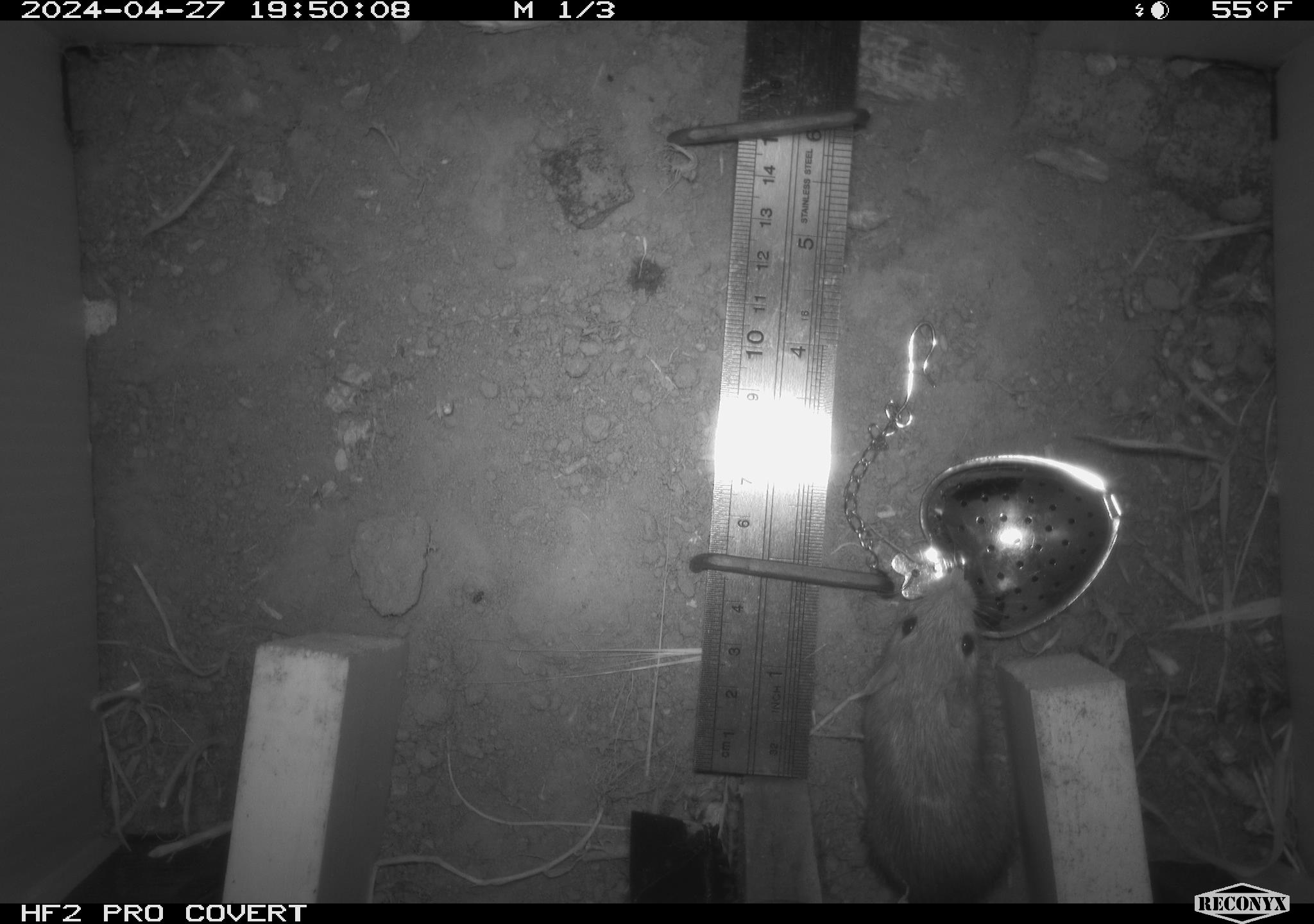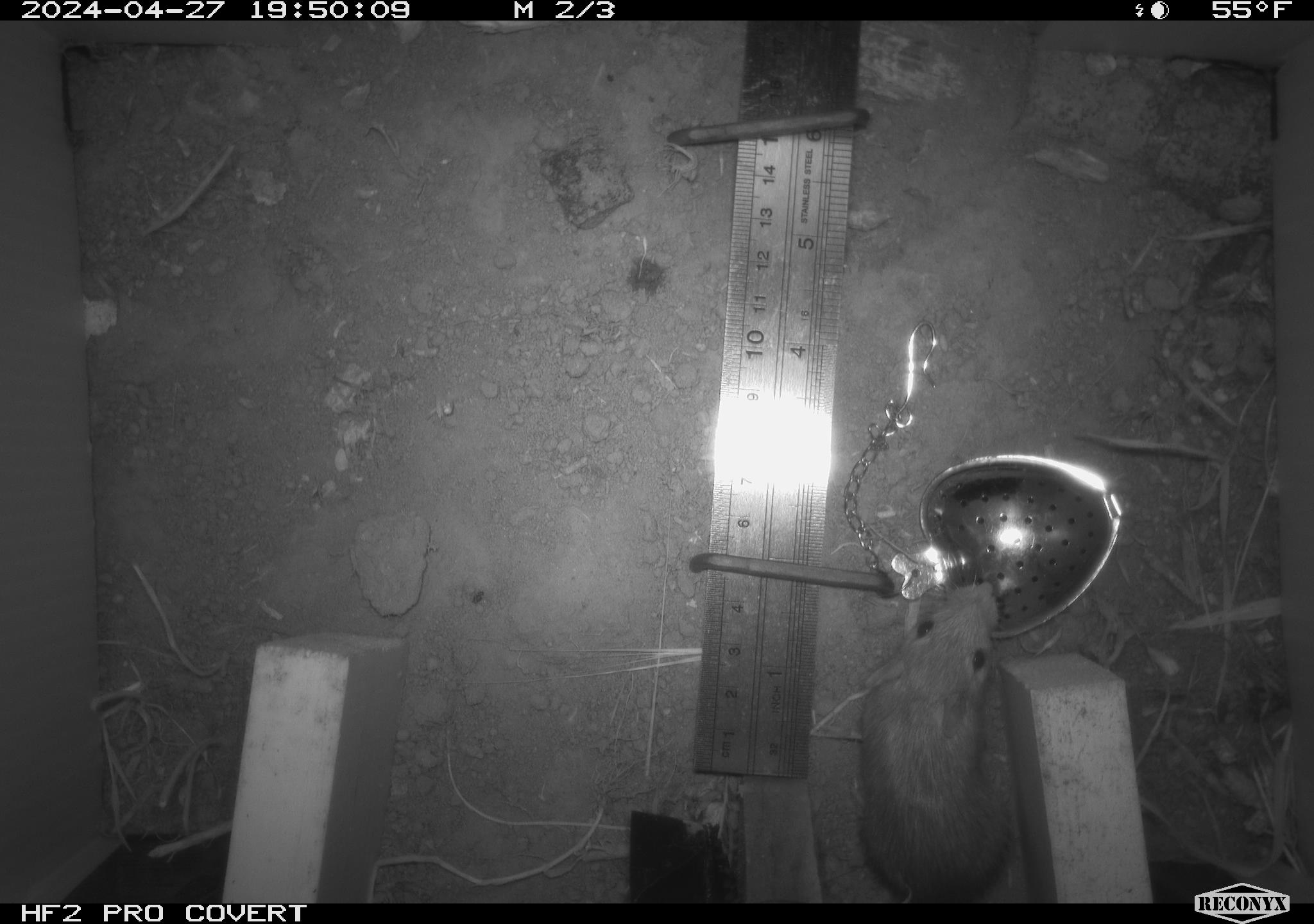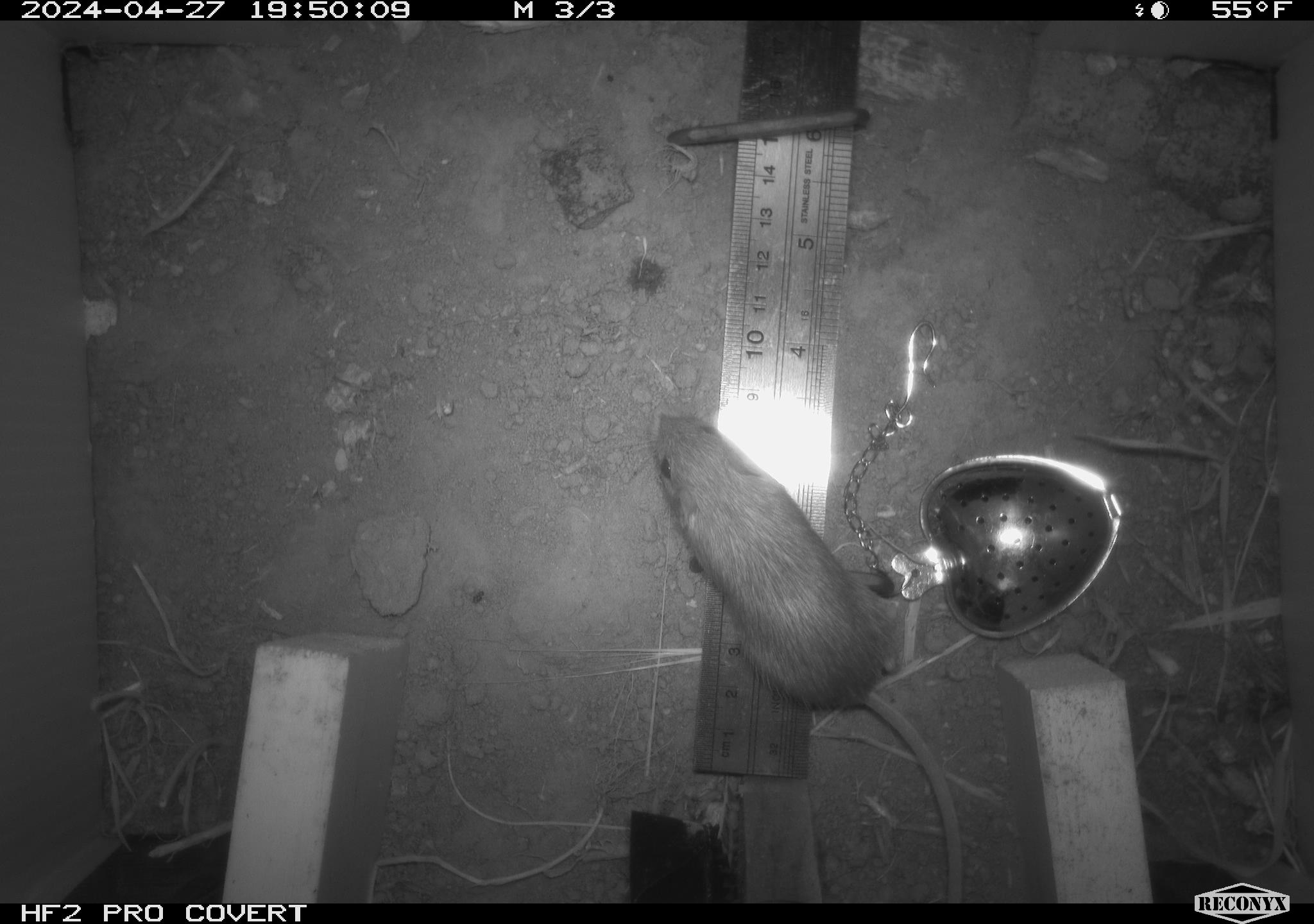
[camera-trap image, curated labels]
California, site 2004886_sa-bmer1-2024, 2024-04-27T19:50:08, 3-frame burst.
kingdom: Animalia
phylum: Chordata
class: Mammalia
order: Rodentia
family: Heteromyidae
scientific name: Heteromyidae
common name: kangaroo rats and pocket mice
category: heteromyidae family